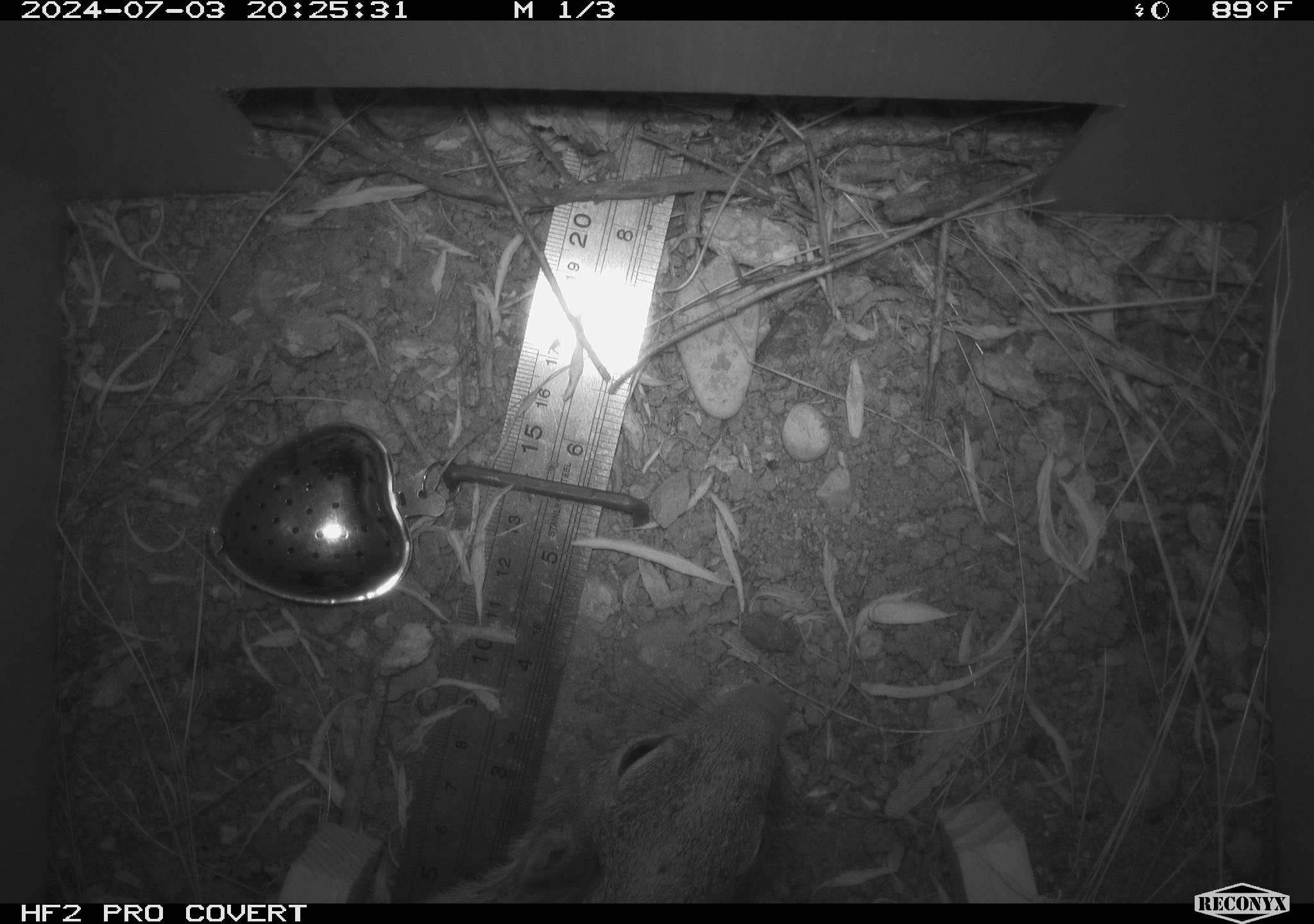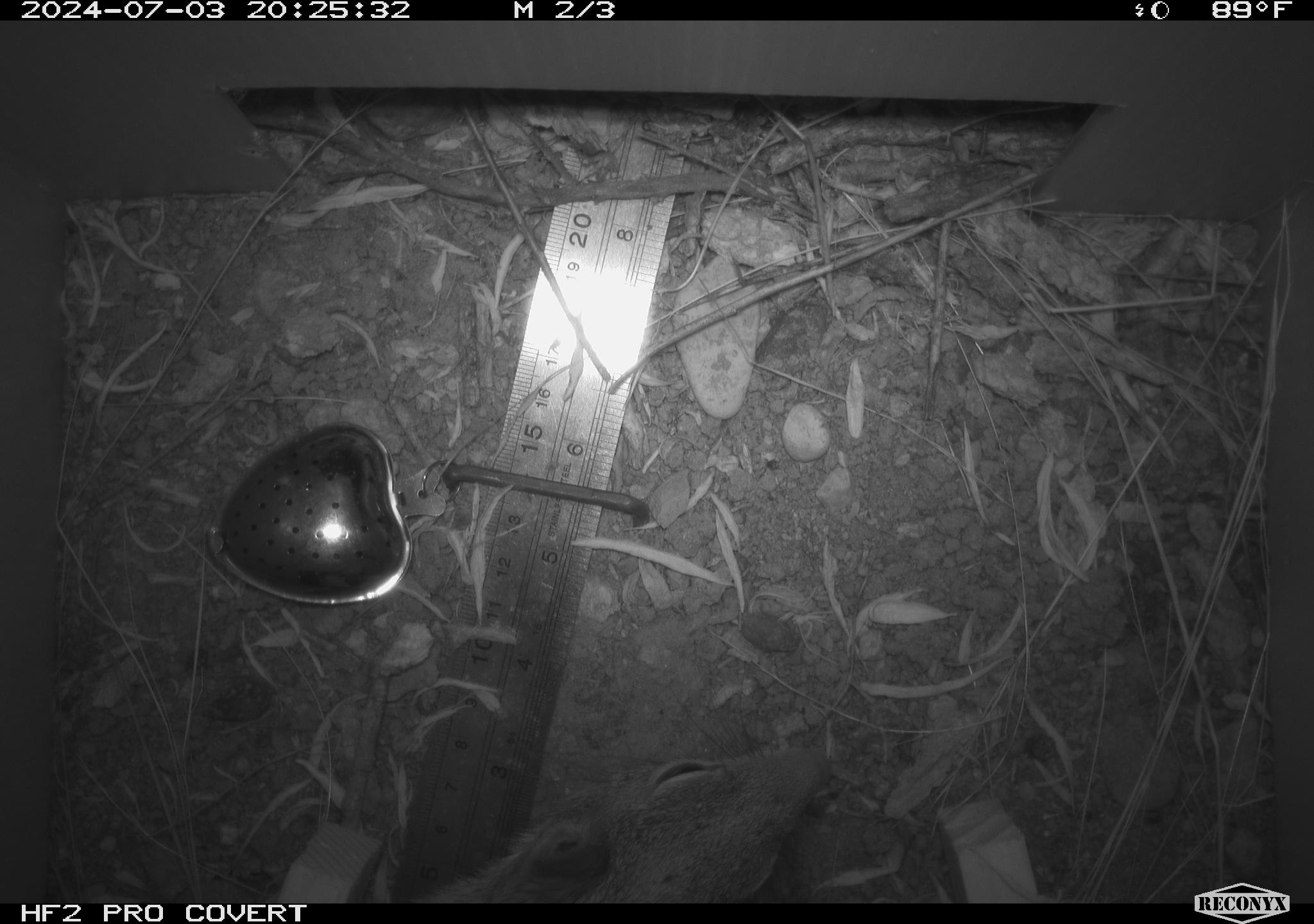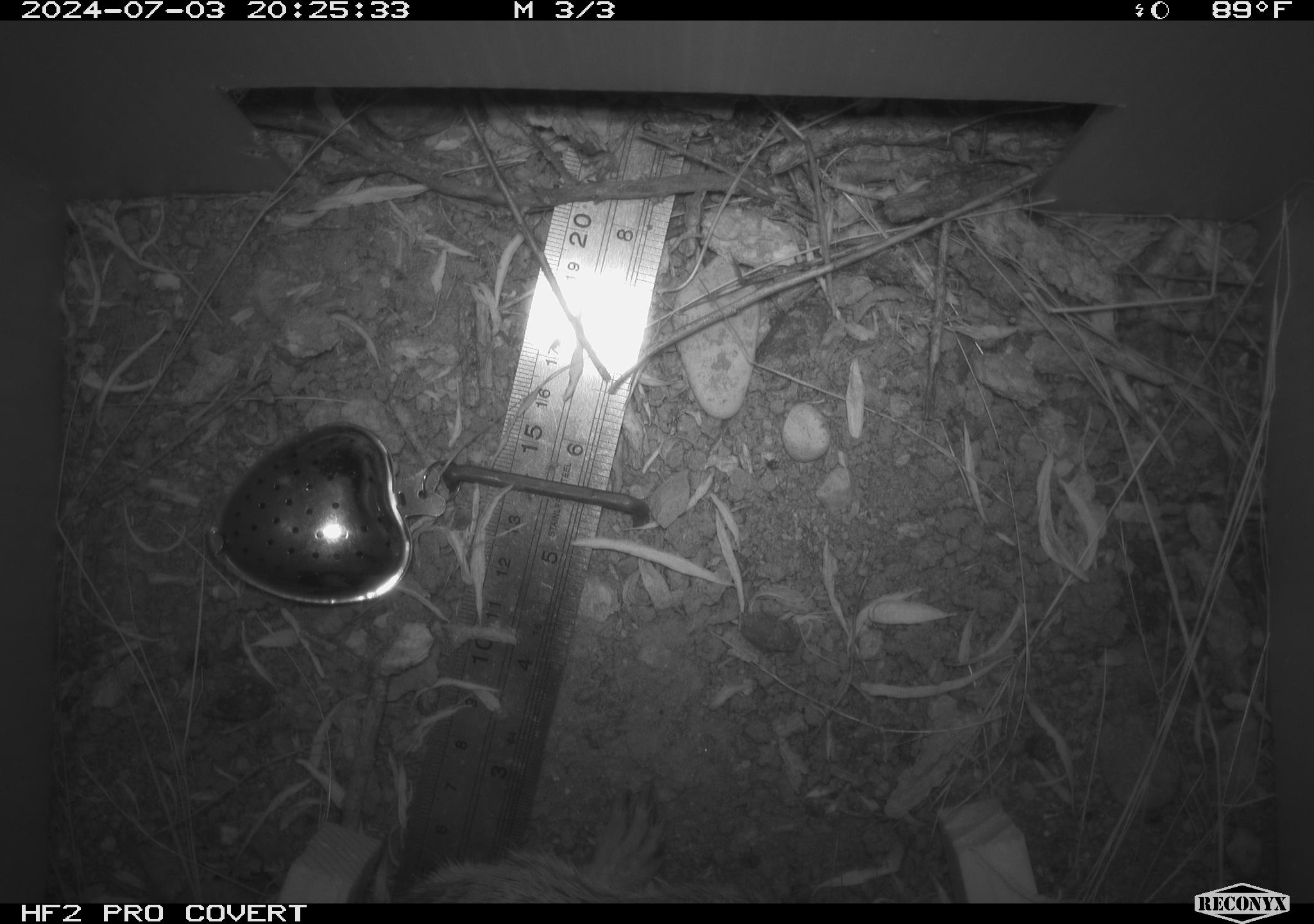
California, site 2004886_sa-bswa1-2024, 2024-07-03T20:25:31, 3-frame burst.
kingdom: Animalia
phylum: Chordata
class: Mammalia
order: Rodentia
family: Sciuridae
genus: Otospermophilus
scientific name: Otospermophilus beecheyi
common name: california ground squirrel